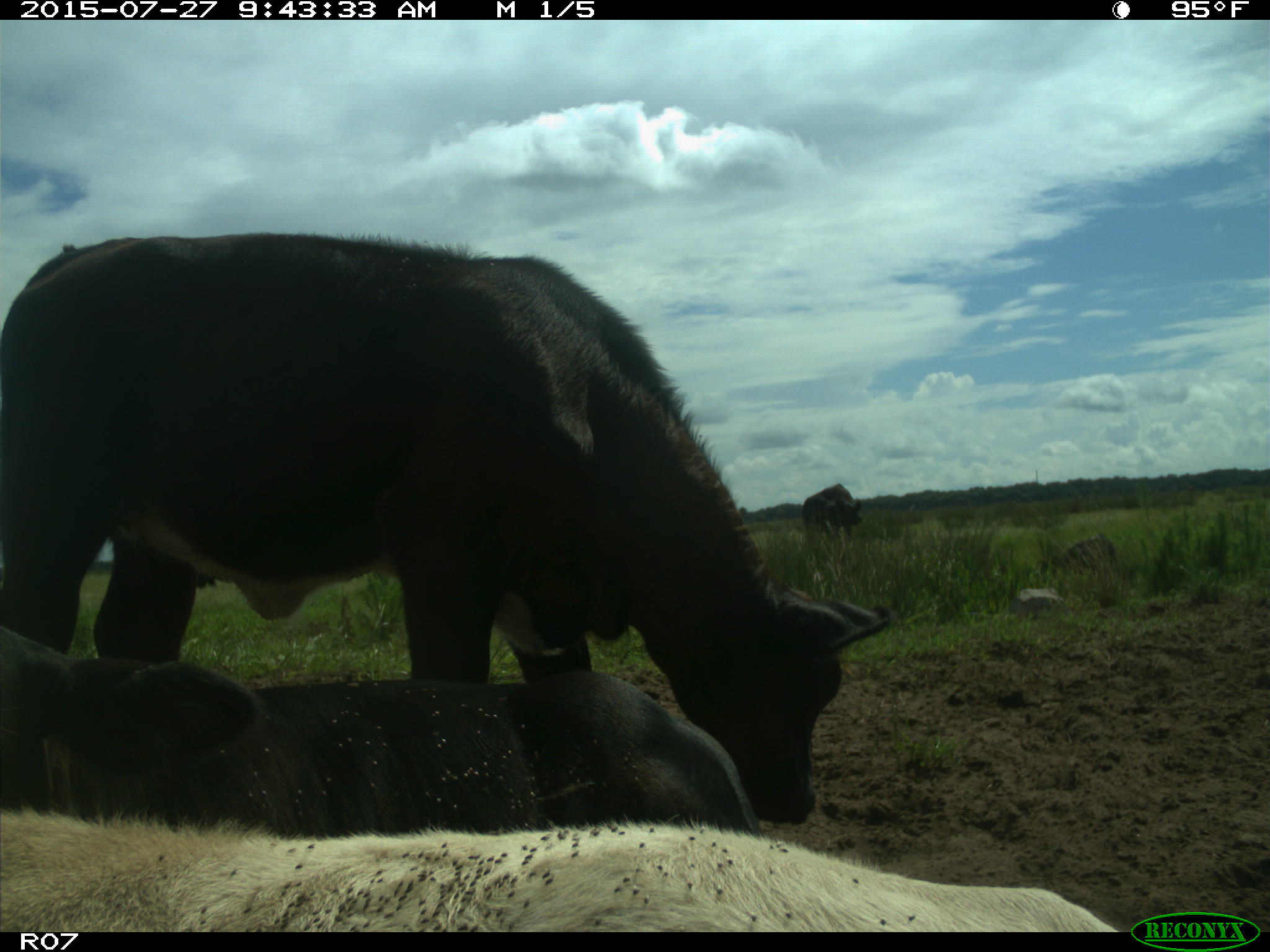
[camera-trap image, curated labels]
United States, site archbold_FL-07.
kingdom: Animalia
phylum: Chordata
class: Mammalia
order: Artiodactyla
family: Bovidae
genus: Bos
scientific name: Bos taurus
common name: domestic cow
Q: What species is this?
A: Bos taurus (domestic cow).